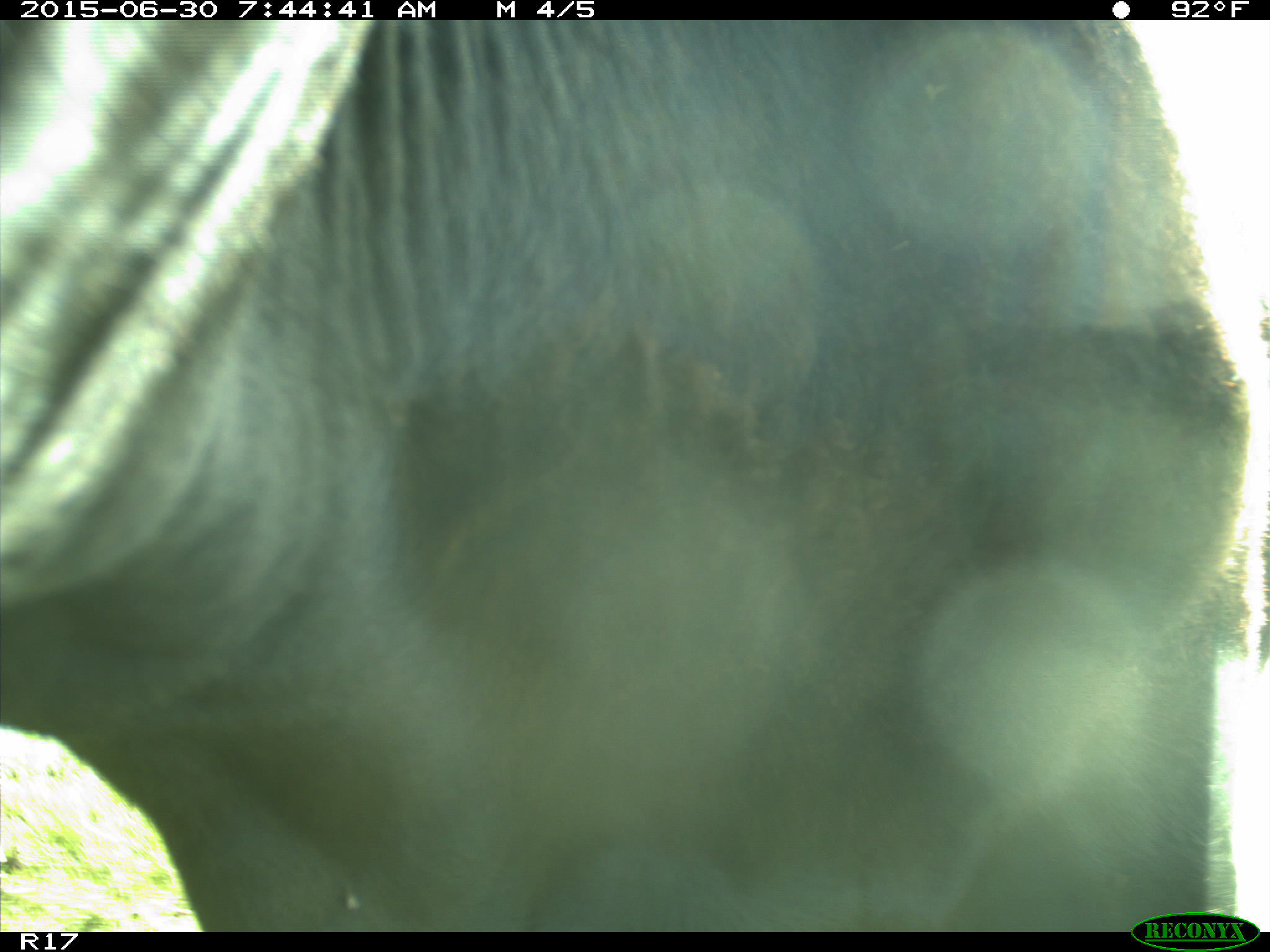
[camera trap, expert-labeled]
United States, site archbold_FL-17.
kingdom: Animalia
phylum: Chordata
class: Mammalia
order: Artiodactyla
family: Bovidae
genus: Bos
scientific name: Bos taurus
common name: domestic cow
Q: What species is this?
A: Bos taurus (domestic cow).